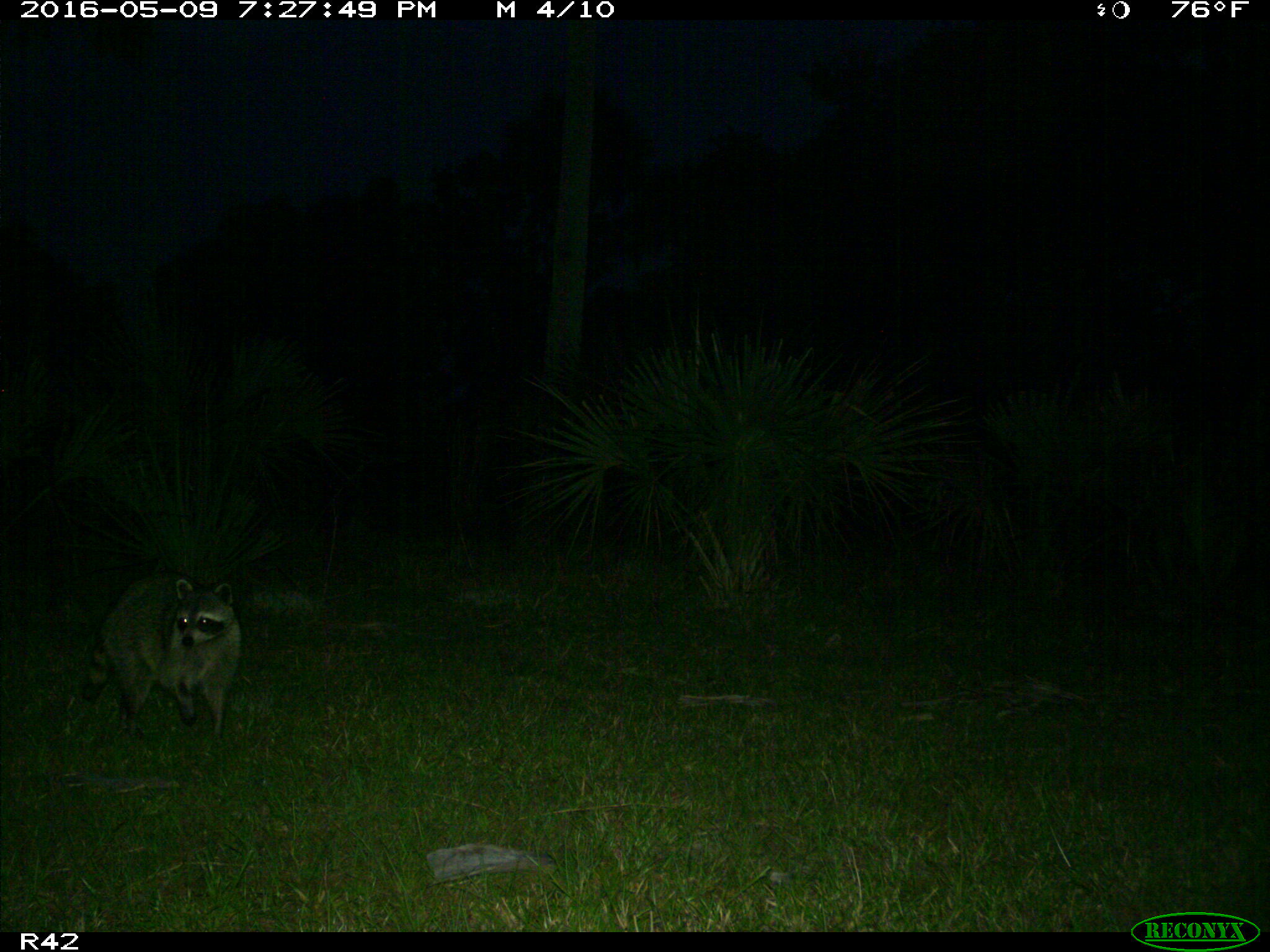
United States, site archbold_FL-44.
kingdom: Animalia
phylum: Chordata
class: Mammalia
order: Carnivora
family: Procyonidae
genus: Procyon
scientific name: Procyon lotor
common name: common raccoon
Procyon lotor (common raccoon).